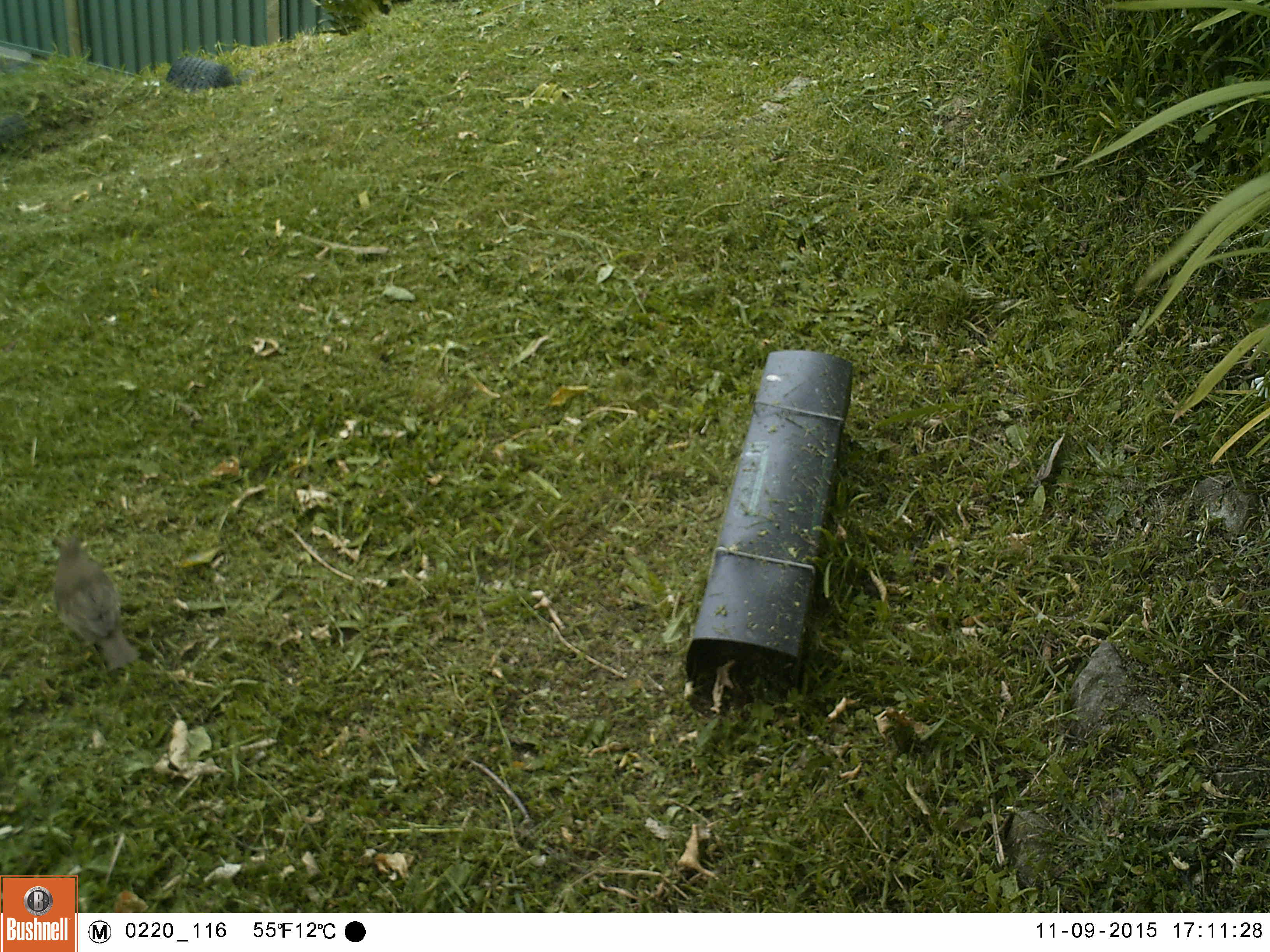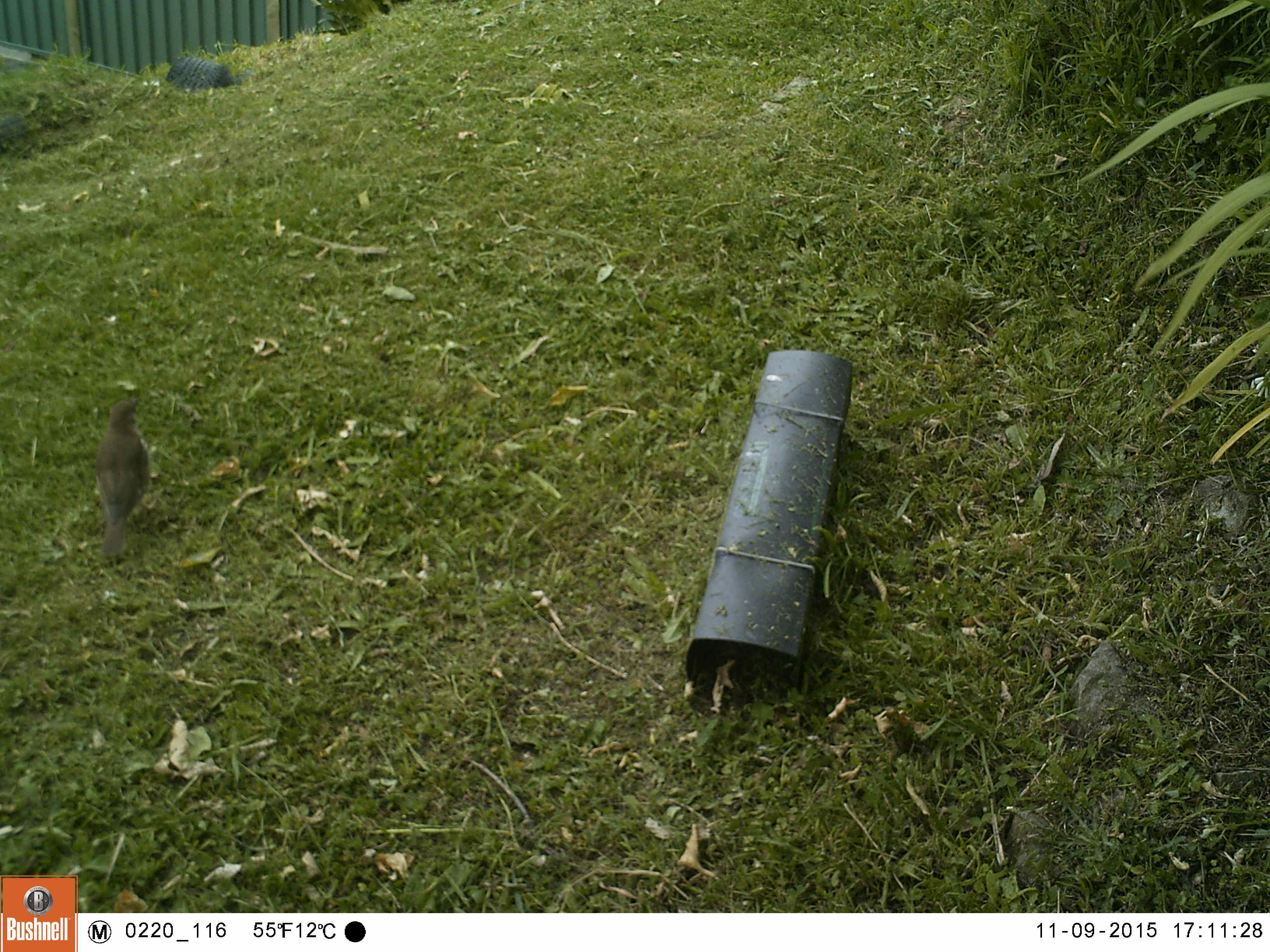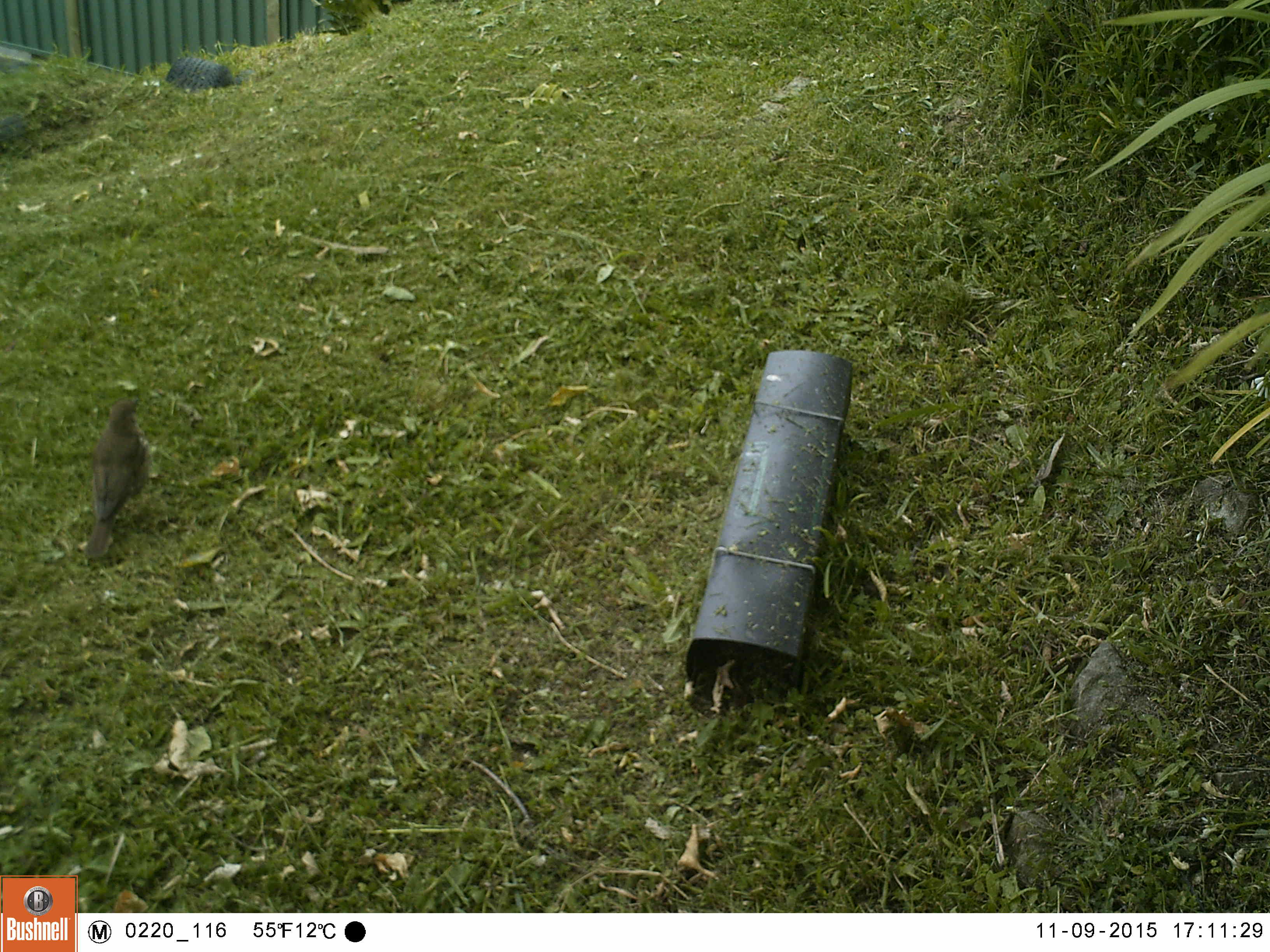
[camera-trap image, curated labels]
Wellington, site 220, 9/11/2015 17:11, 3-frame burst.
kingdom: Animalia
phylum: Chordata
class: Aves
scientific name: Aves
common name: bird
Bird (Aves).